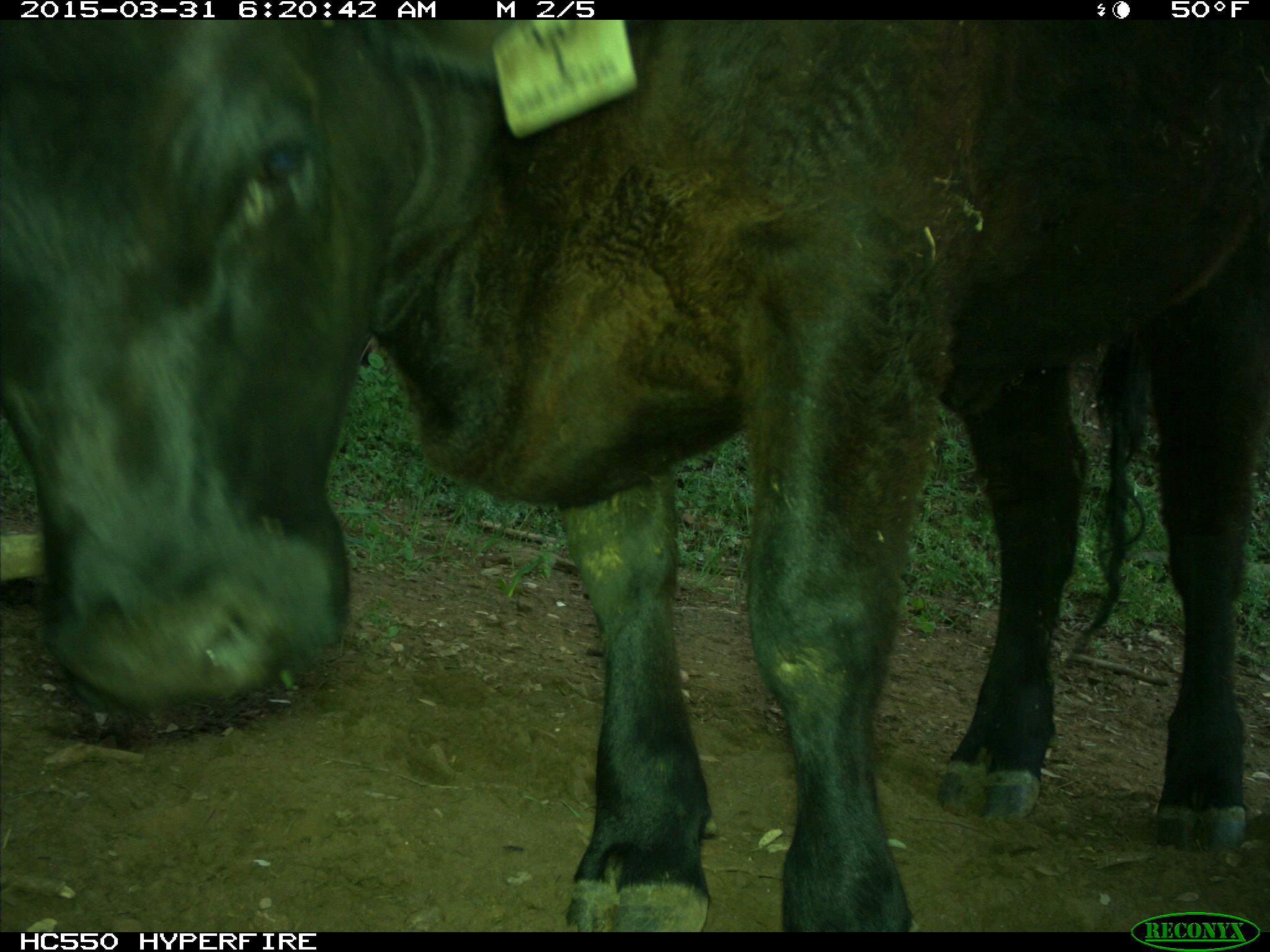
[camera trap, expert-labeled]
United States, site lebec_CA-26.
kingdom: Animalia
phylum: Chordata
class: Mammalia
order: Artiodactyla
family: Bovidae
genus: Bos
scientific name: Bos taurus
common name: domestic cow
Bos taurus (domestic cow).